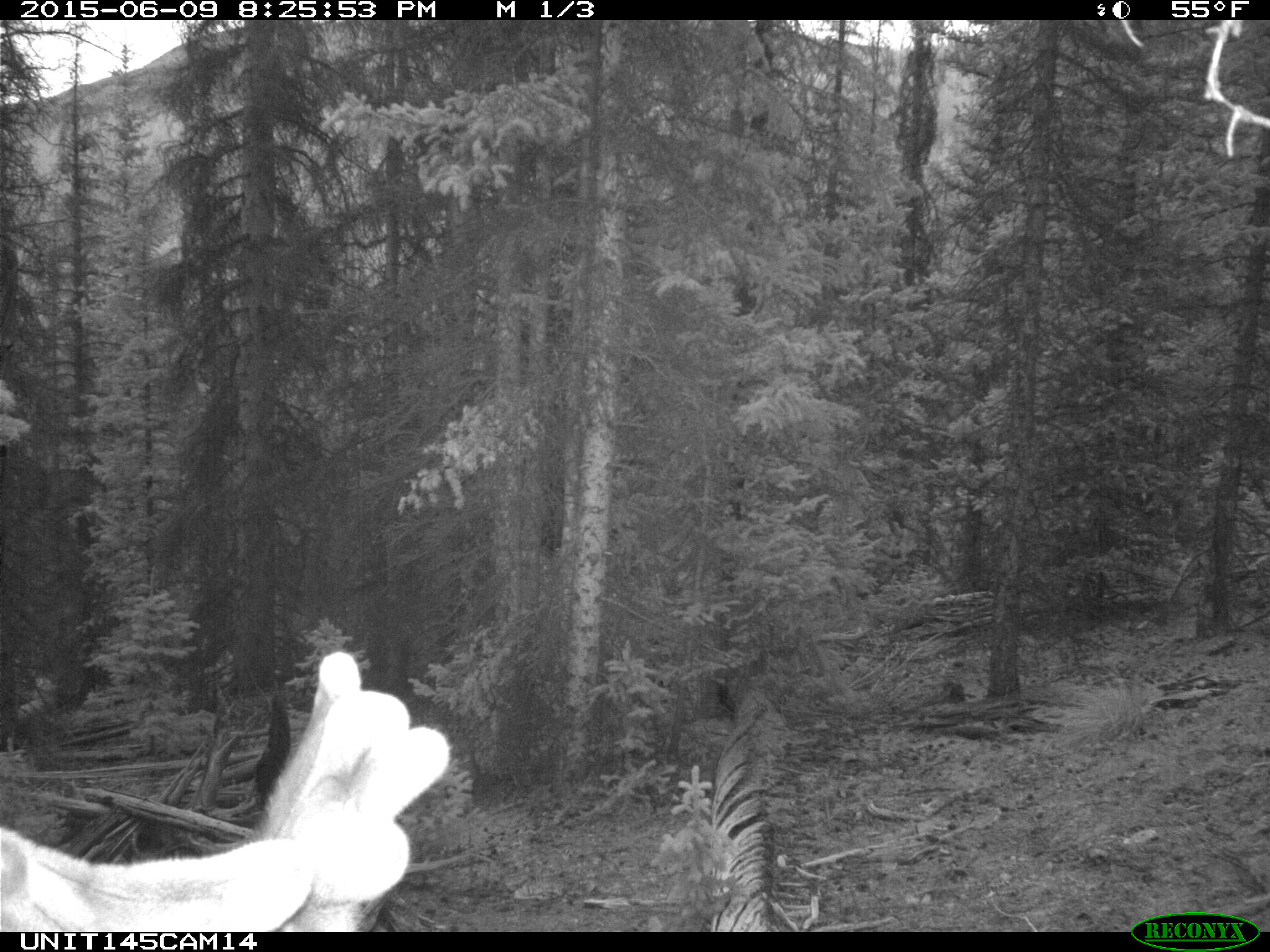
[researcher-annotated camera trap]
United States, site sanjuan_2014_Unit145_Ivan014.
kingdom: Animalia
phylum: Chordata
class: Mammalia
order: Artiodactyla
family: Cervidae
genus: Cervus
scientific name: Cervus elaphus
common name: red deer